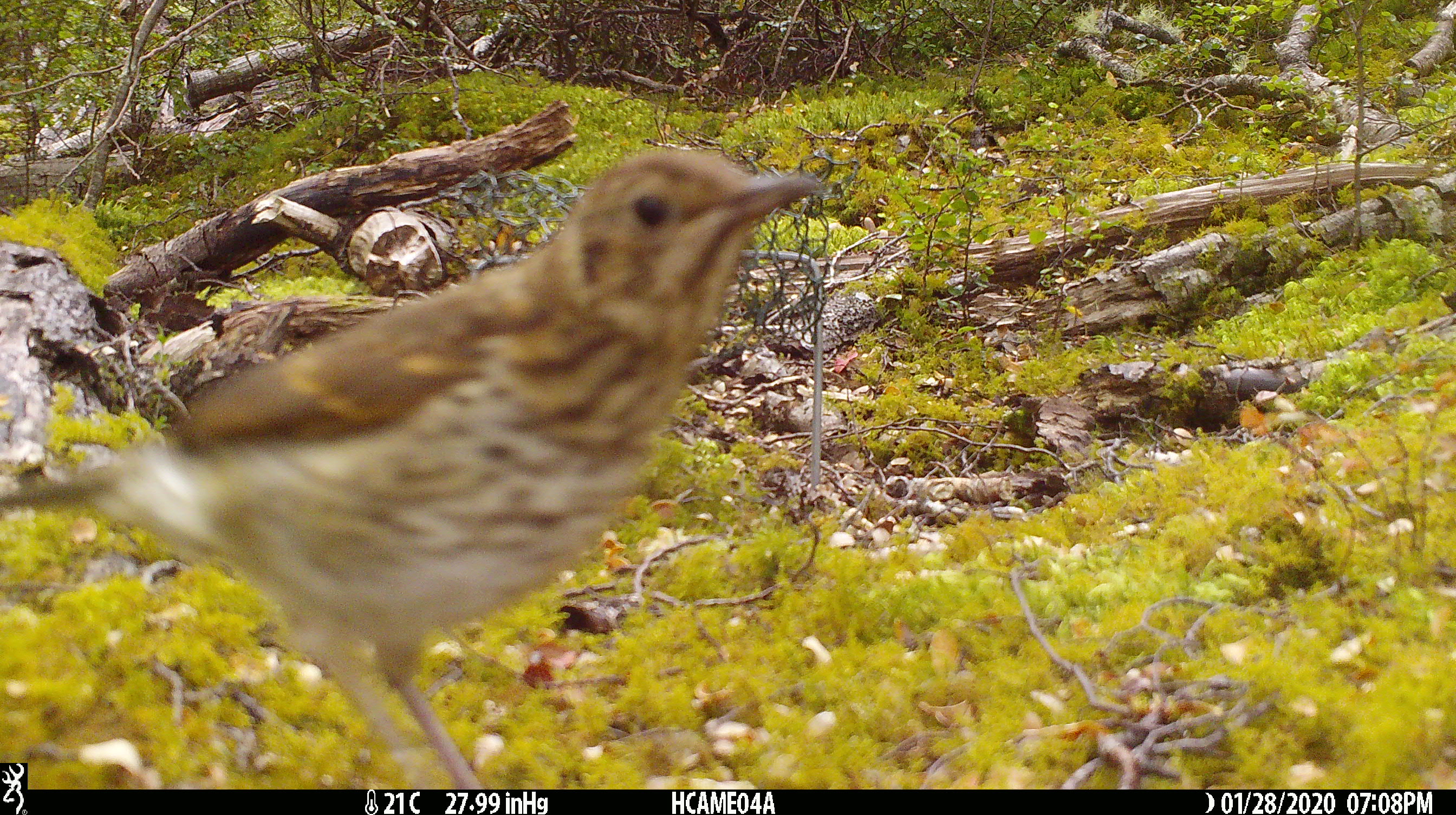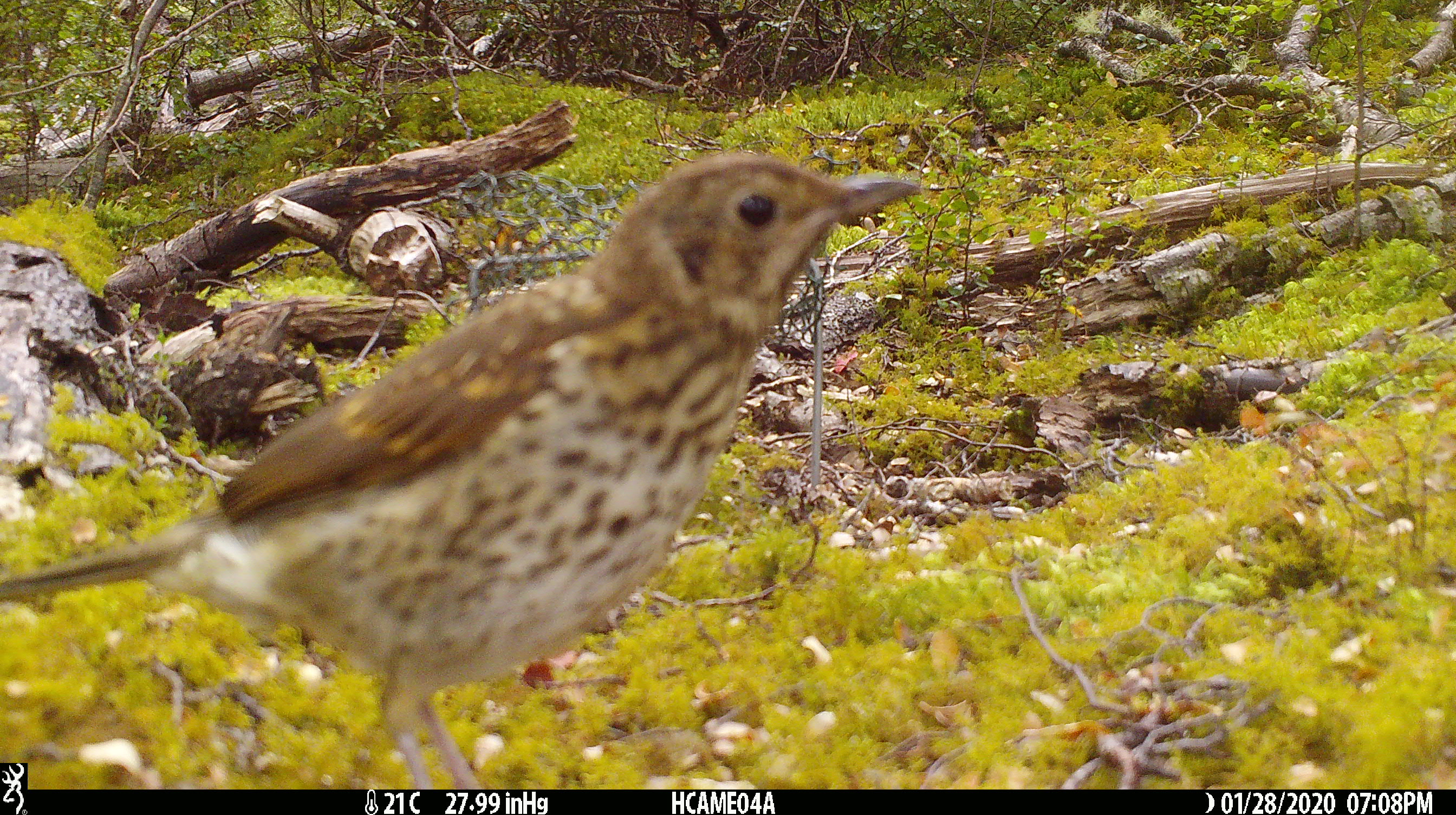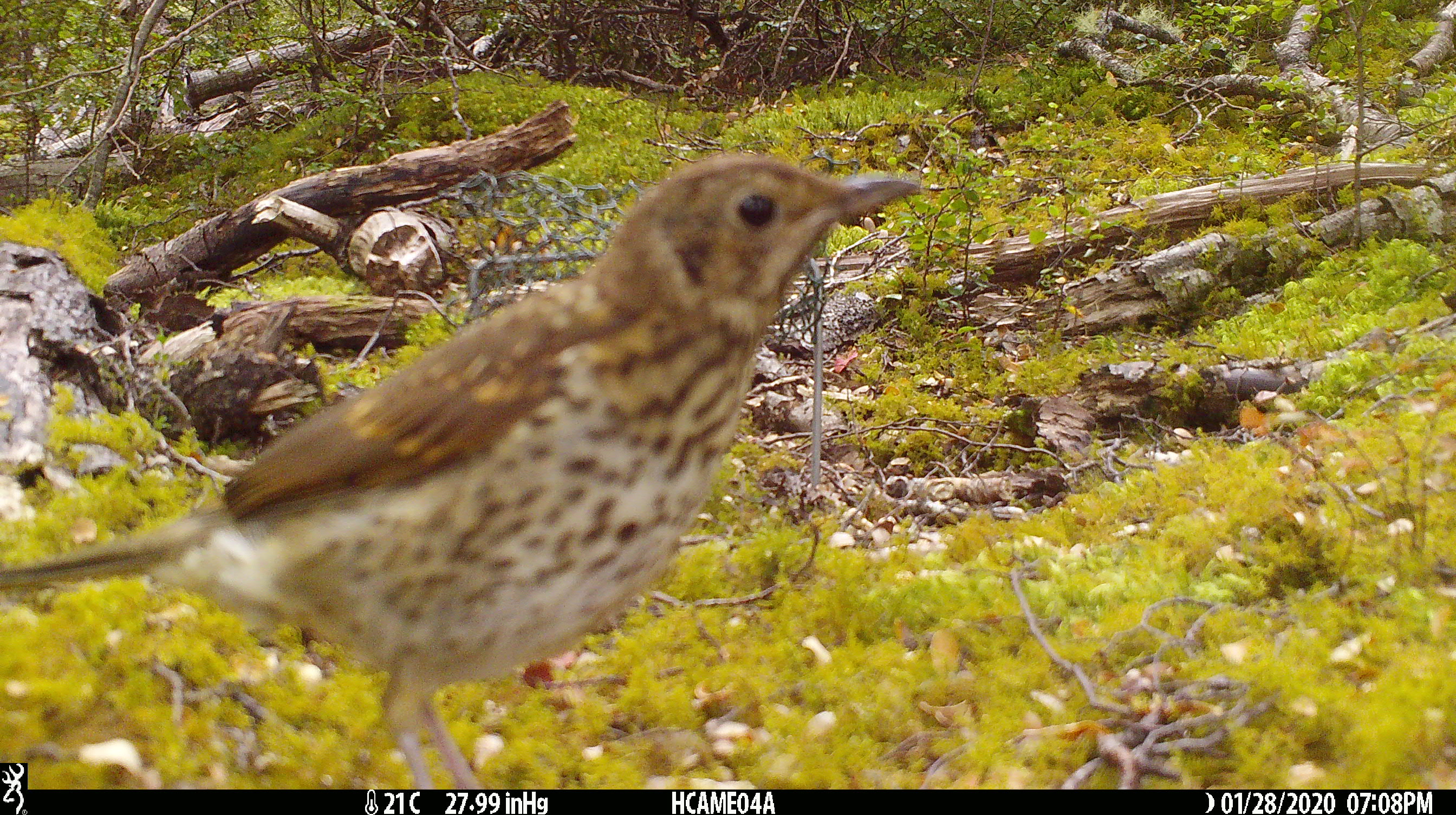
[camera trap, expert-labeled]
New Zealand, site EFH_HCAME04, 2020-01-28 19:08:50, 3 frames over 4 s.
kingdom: Animalia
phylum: Chordata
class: Aves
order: Passeriformes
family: Turdidae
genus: Turdus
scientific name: Turdus philomelos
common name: song thrush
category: thrush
Thrush (song thrush) (Turdus philomelos).